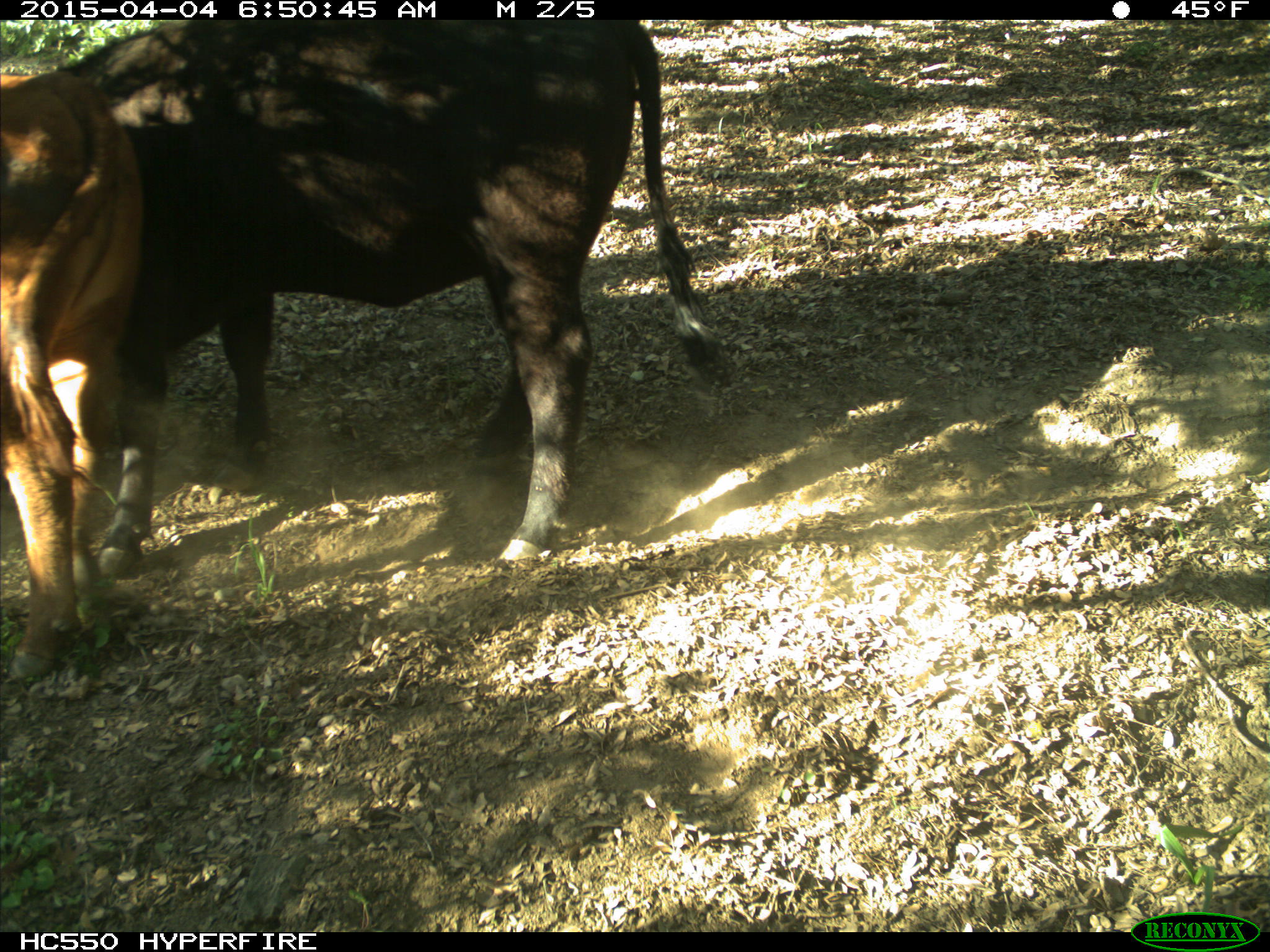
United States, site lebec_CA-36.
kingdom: Animalia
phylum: Chordata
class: Mammalia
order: Artiodactyla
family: Bovidae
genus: Bos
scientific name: Bos taurus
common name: domestic cow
Bos taurus (domestic cow).